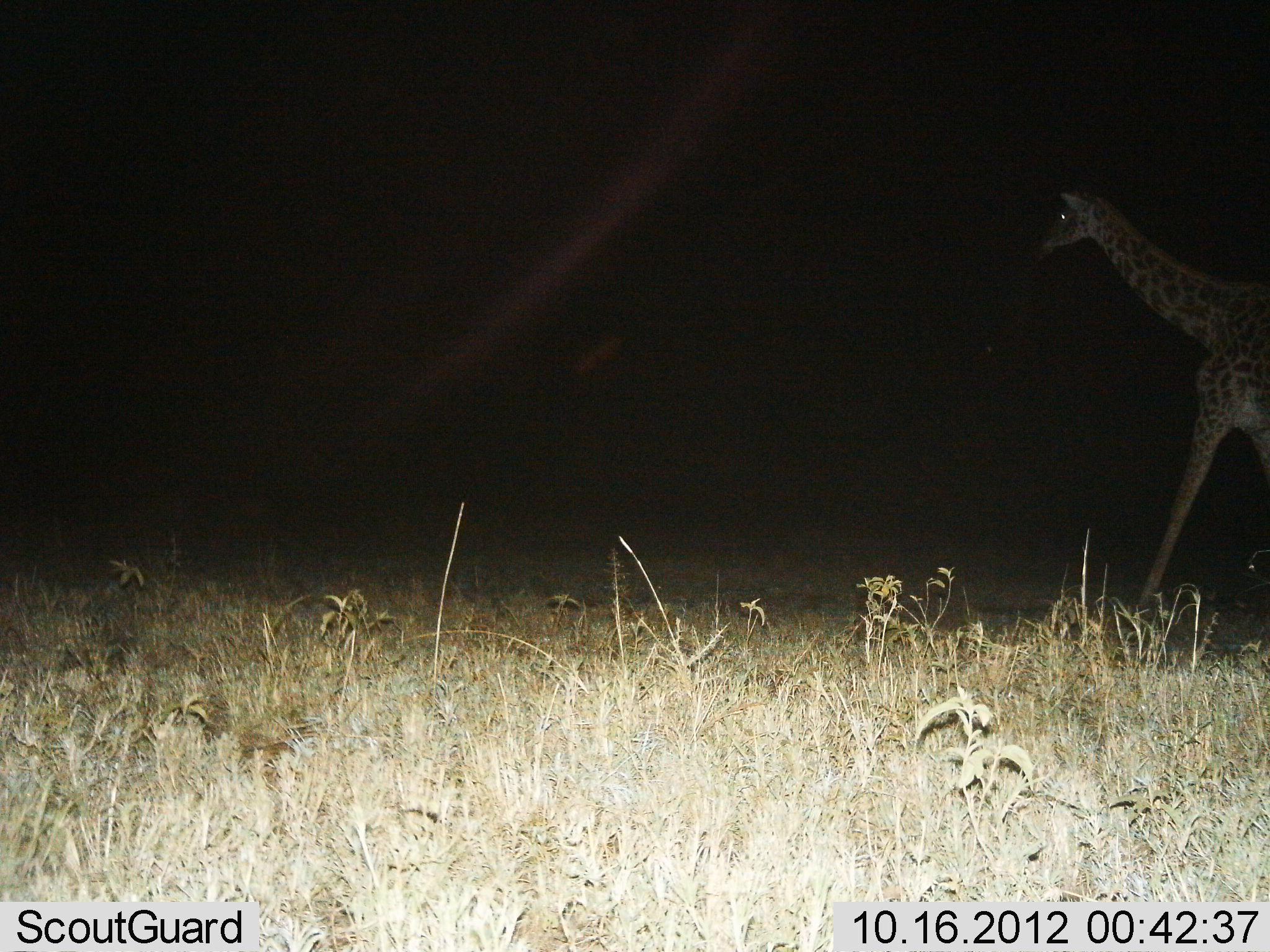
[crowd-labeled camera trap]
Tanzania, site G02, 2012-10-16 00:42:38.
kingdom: Animalia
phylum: Chordata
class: Mammalia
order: Artiodactyla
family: Giraffidae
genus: Giraffa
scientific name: Giraffa camelopardalis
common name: giraffe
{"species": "giraffe (Giraffa camelopardalis)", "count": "1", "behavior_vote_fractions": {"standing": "0%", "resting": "0%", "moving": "100%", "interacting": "0%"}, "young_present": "0%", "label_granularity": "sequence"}